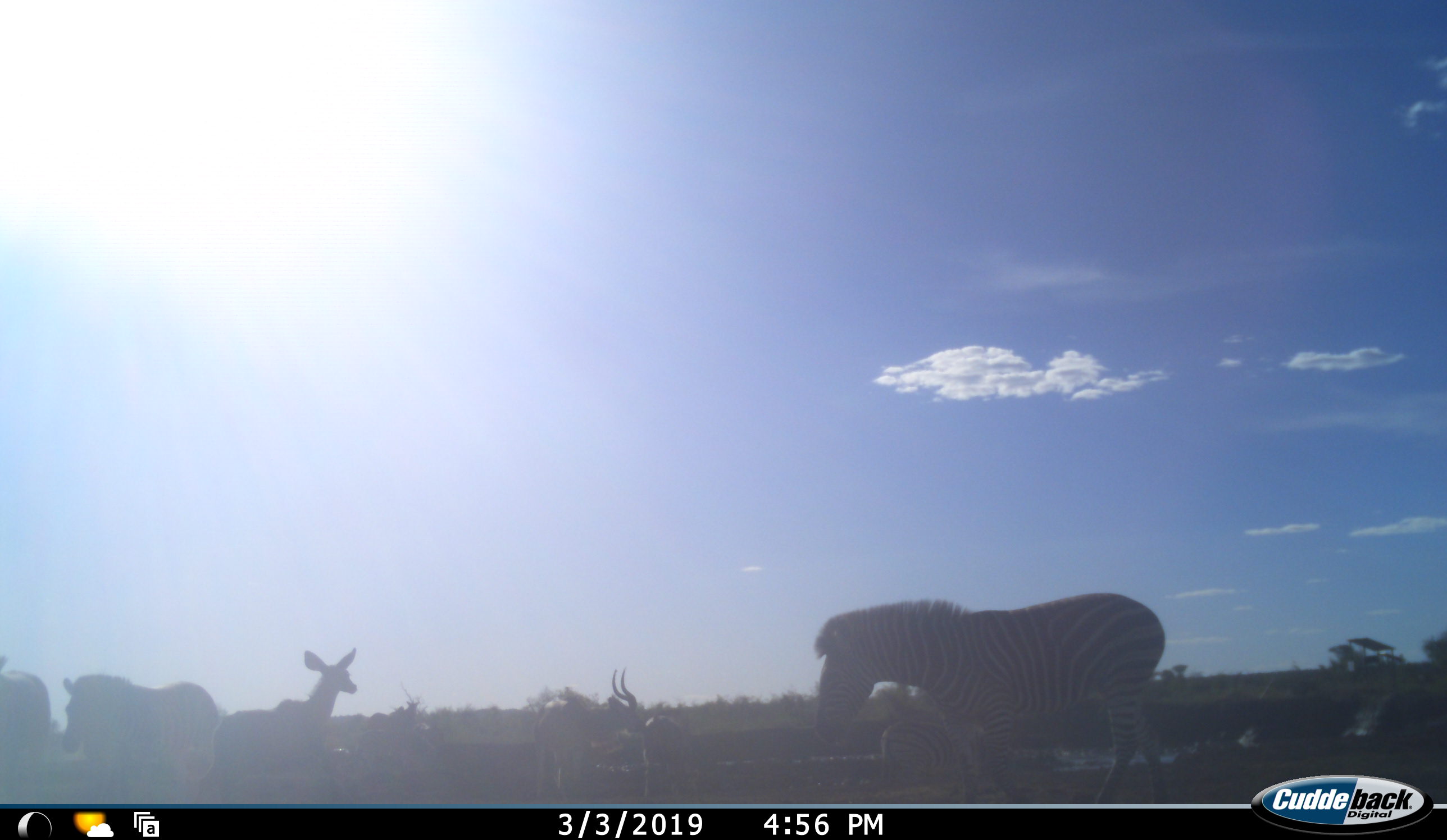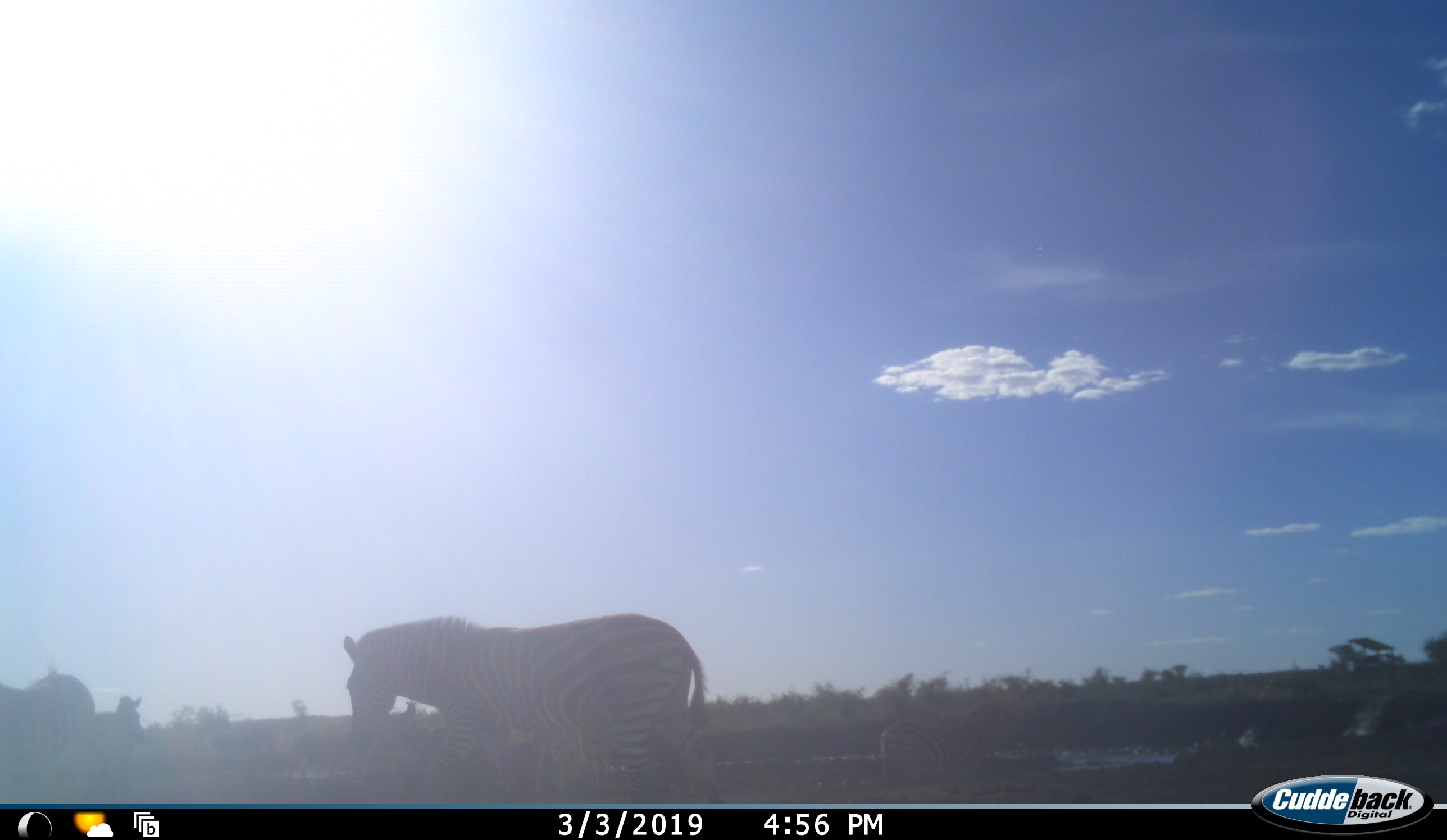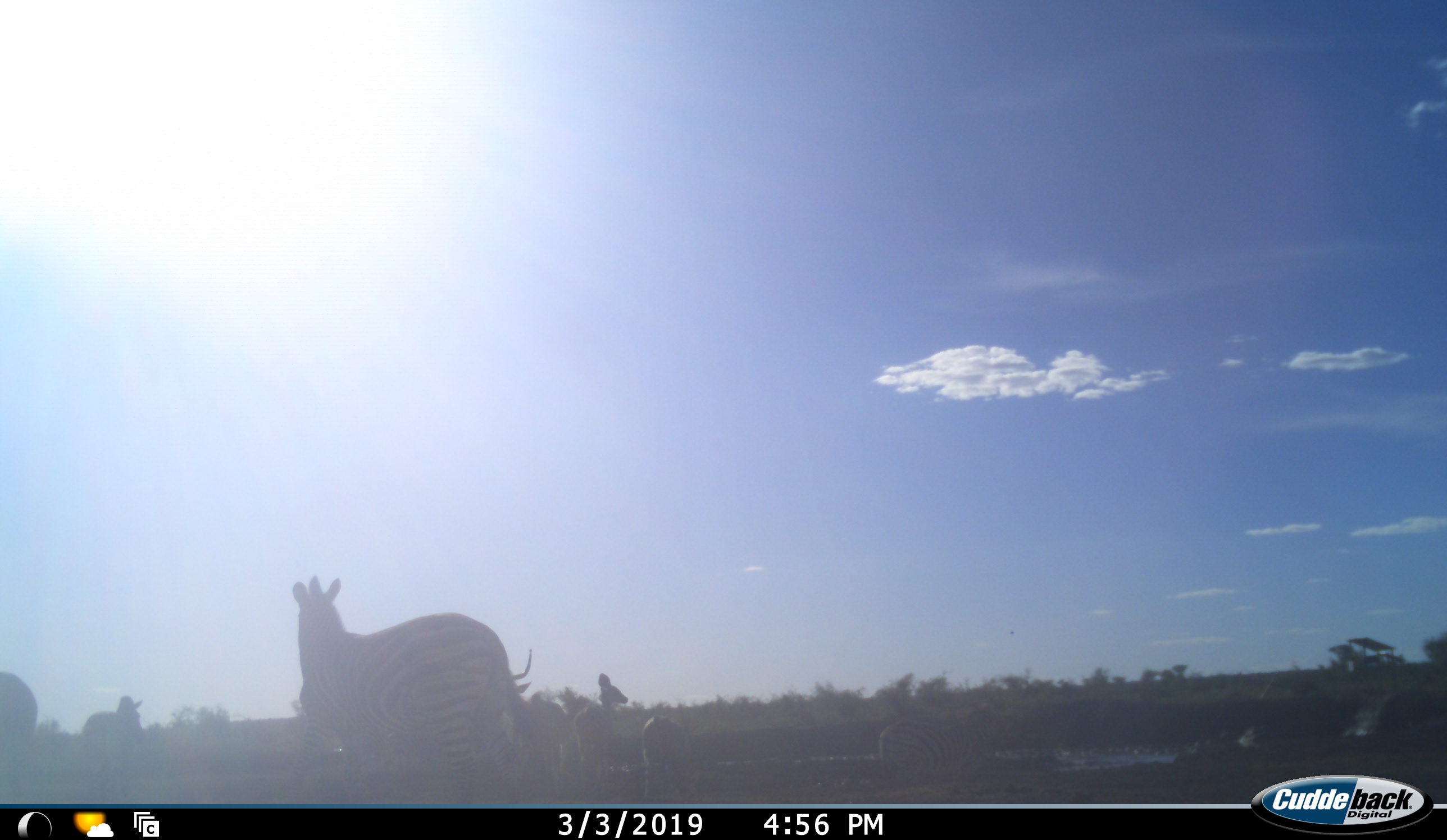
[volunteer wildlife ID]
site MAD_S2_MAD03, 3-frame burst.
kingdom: Animalia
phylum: Chordata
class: Mammalia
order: Artiodactyla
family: Bovidae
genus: Aepyceros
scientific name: Aepyceros melampus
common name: impala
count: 2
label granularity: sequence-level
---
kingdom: Animalia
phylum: Chordata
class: Mammalia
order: Perissodactyla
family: Equidae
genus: Equus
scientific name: Equus quagga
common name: plains zebra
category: zebraplains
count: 3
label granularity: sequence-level